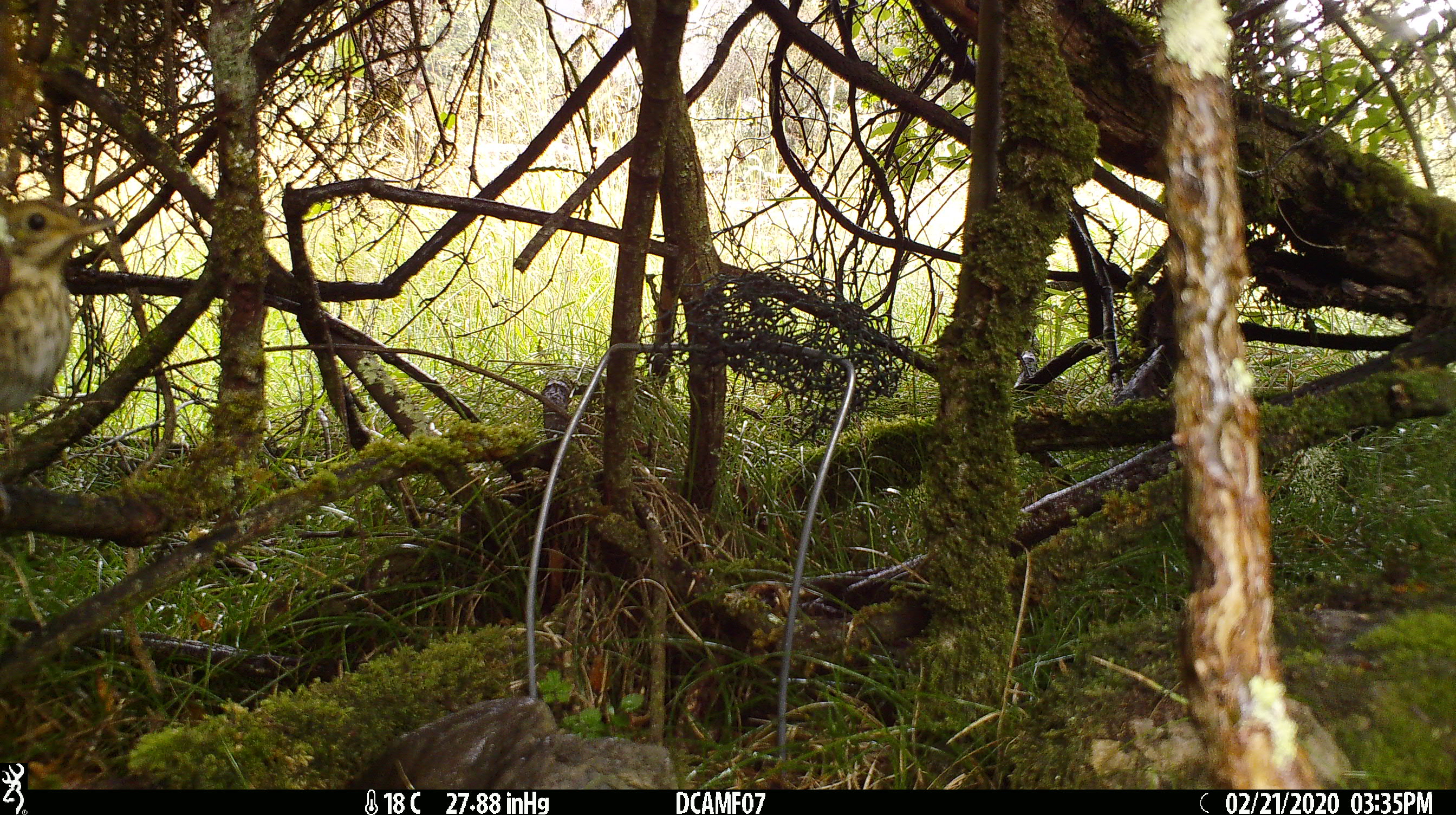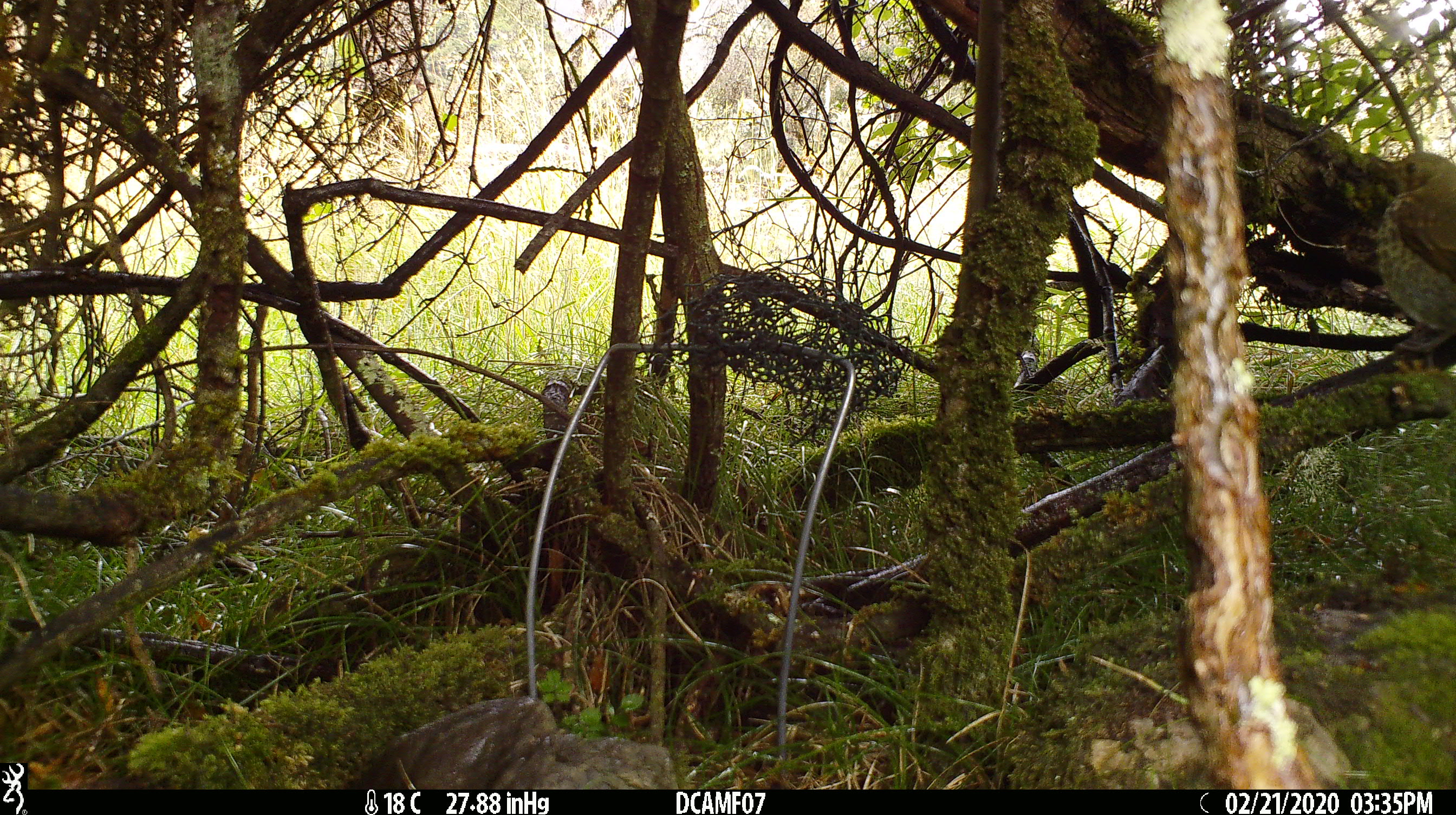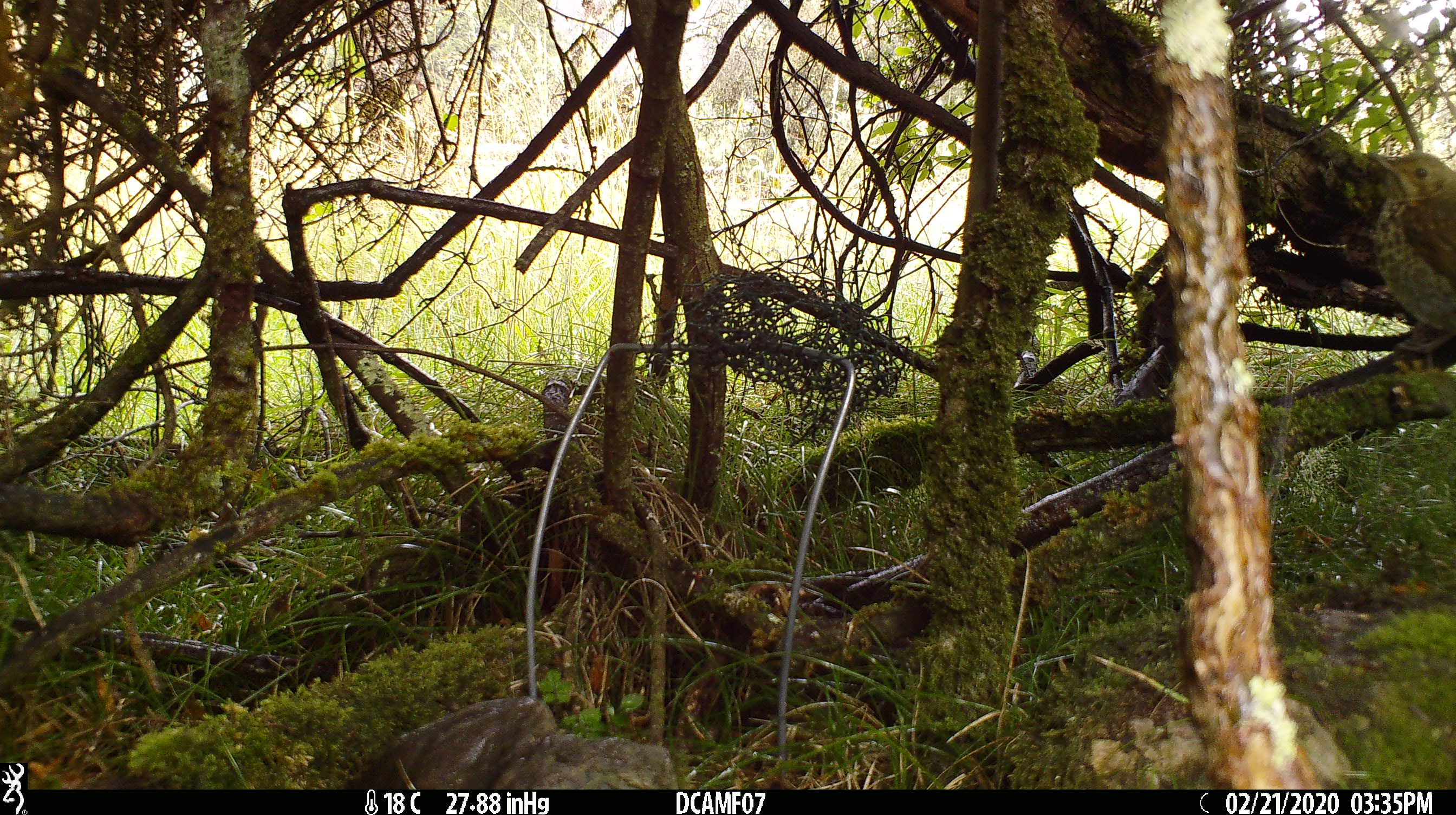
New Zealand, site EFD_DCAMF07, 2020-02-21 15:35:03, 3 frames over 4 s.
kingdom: Animalia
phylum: Chordata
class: Aves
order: Passeriformes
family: Turdidae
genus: Turdus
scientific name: Turdus philomelos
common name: song thrush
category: thrush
Thrush (song thrush) (Turdus philomelos).